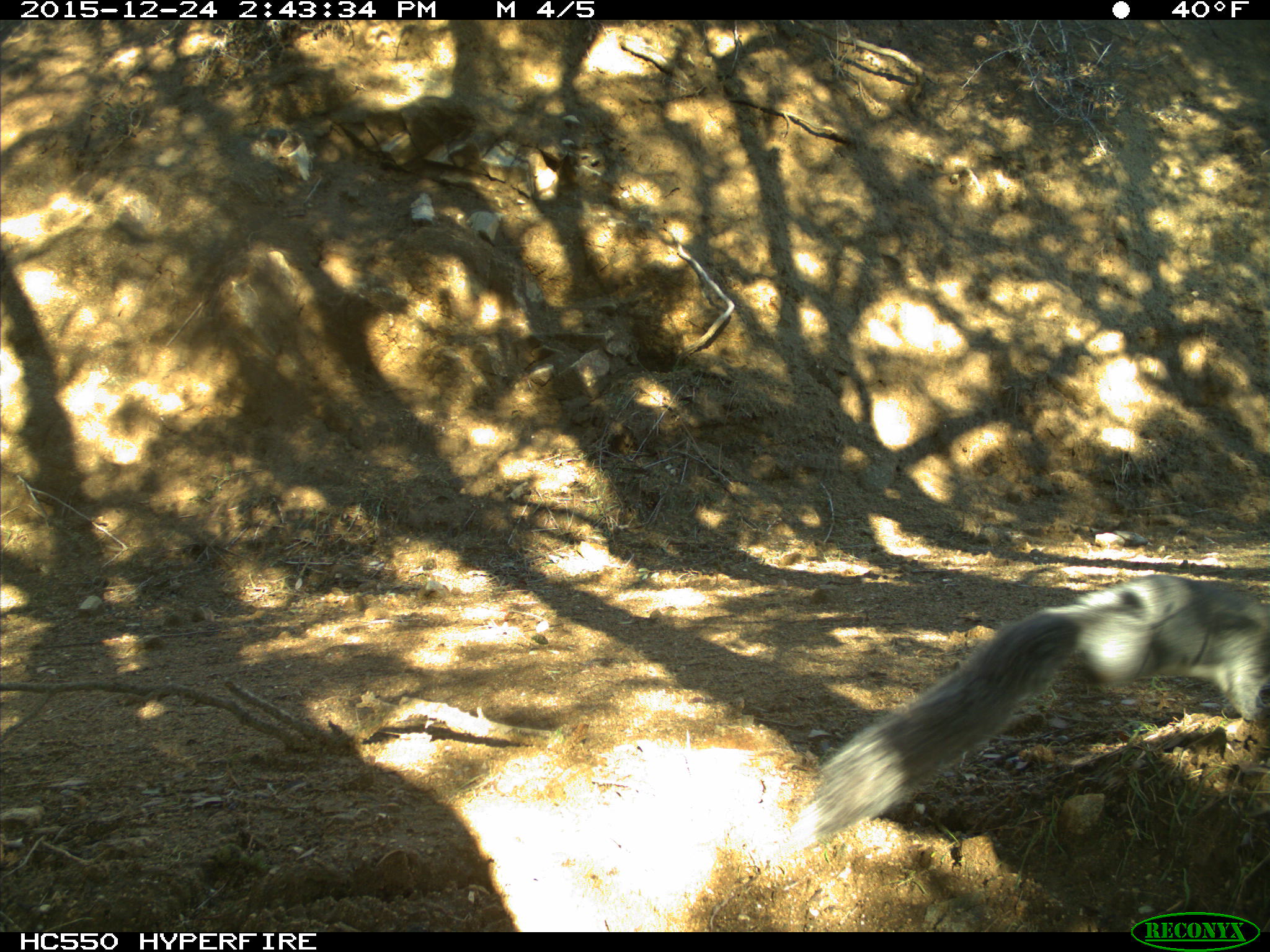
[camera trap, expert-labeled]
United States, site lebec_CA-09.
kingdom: Animalia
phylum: Chordata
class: Mammalia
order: Rodentia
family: Sciuridae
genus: Sciurus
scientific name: Sciurus carolinensis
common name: eastern gray squirrel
Sciurus carolinensis (eastern gray squirrel).